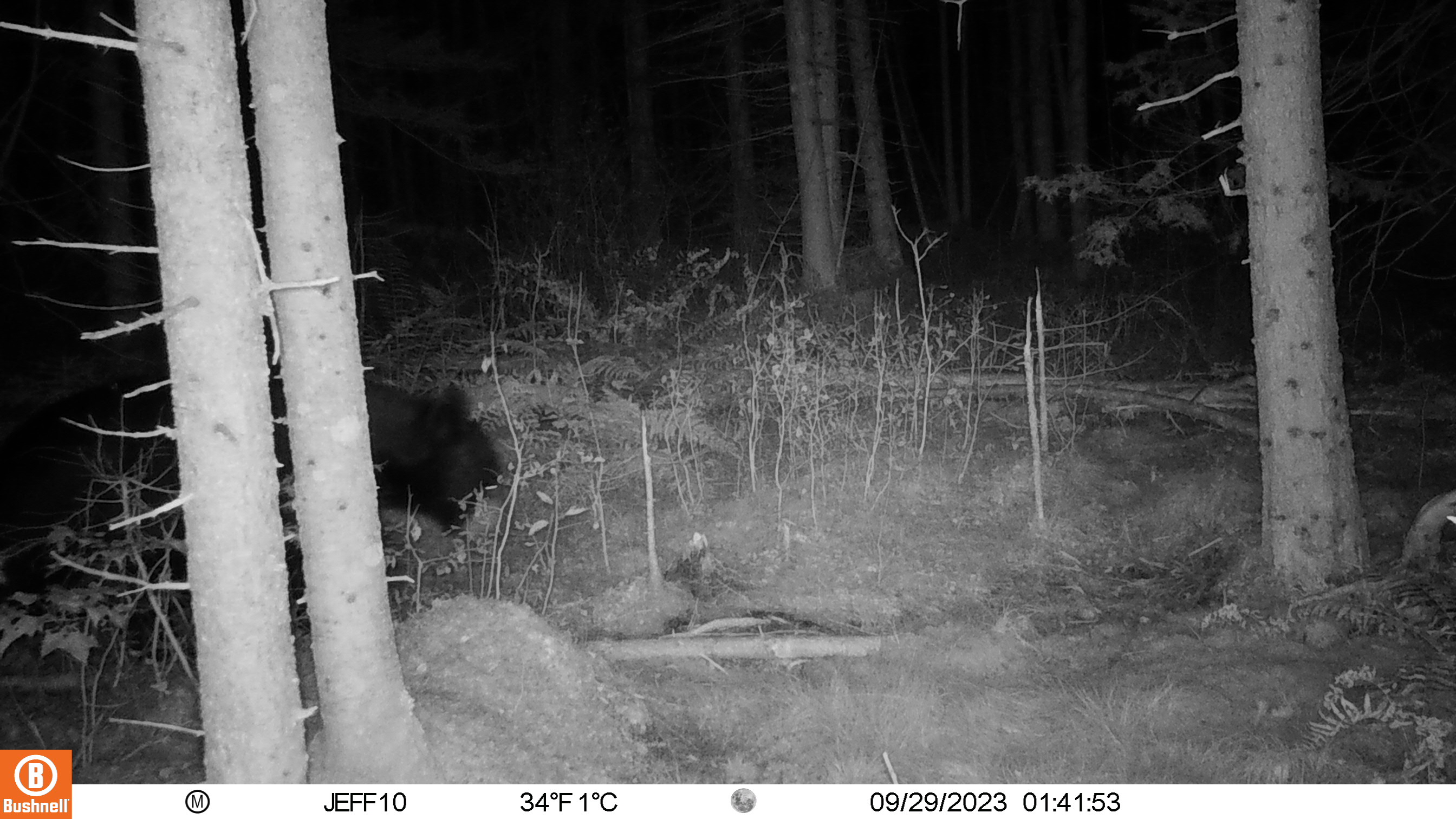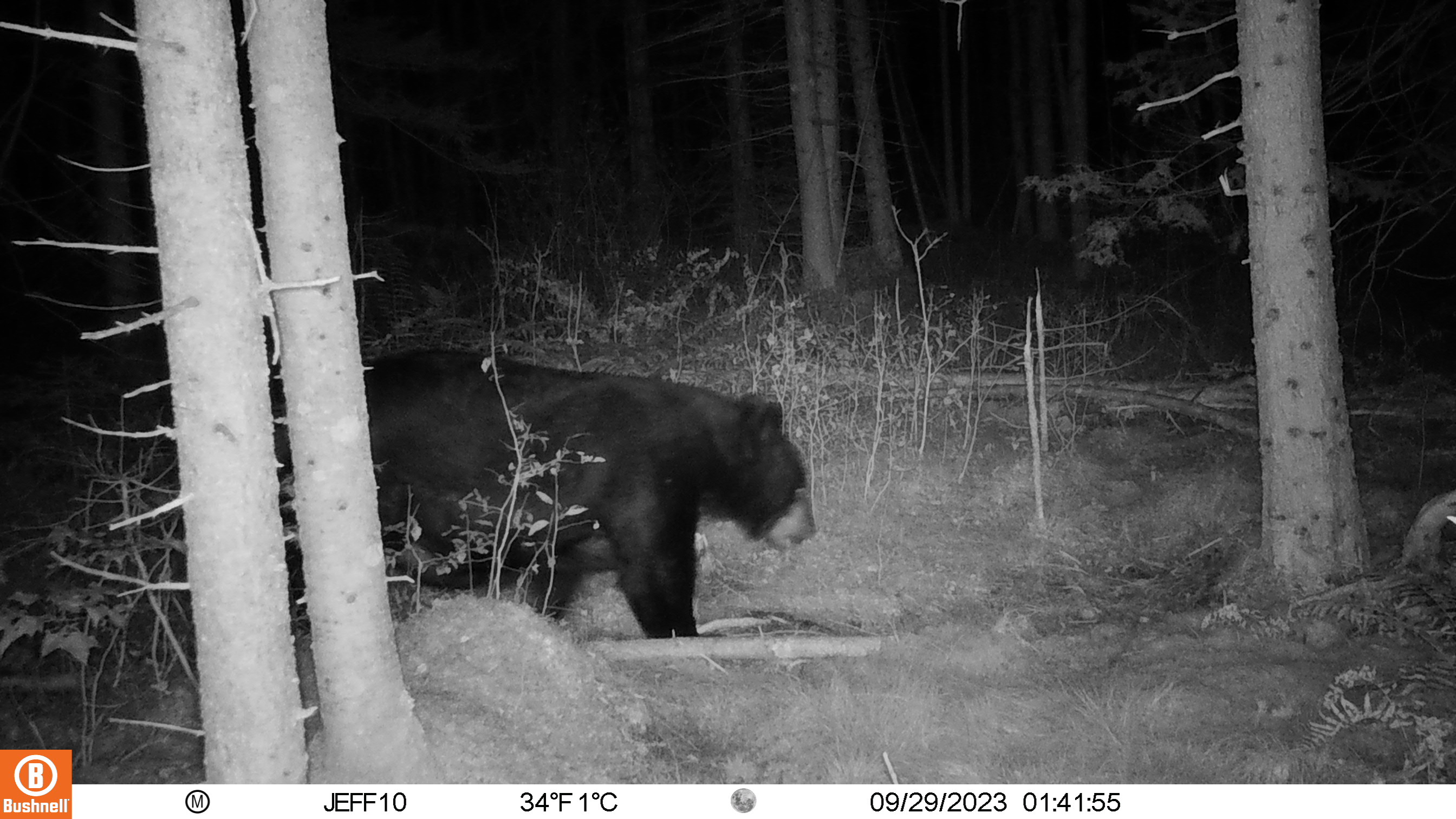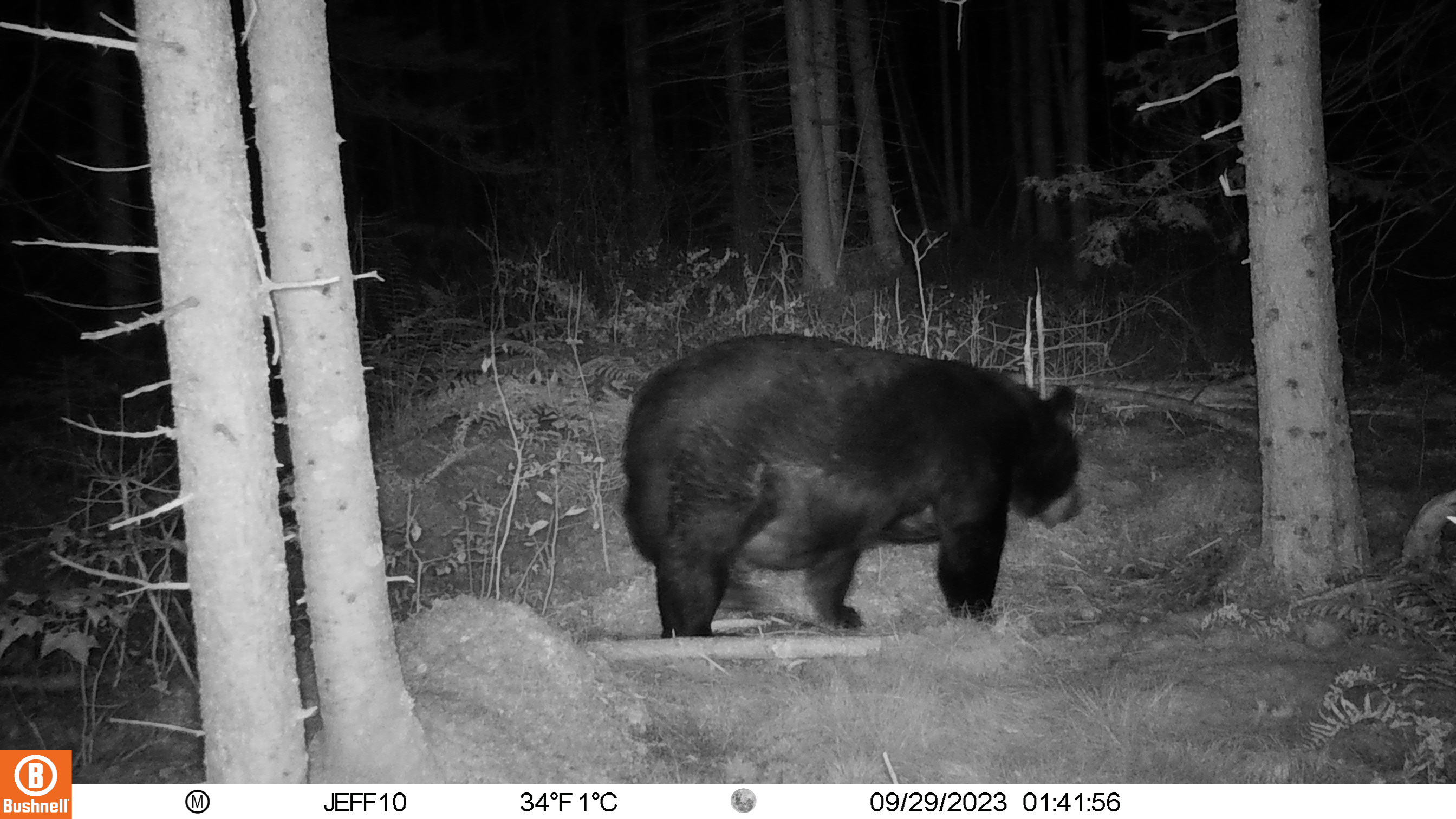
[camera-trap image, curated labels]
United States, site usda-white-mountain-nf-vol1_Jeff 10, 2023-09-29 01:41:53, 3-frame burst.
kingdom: Animalia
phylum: Chordata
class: Mammalia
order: Carnivora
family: Ursidae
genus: Ursus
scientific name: Ursus americanus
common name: black bear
Black bear (Ursus americanus).